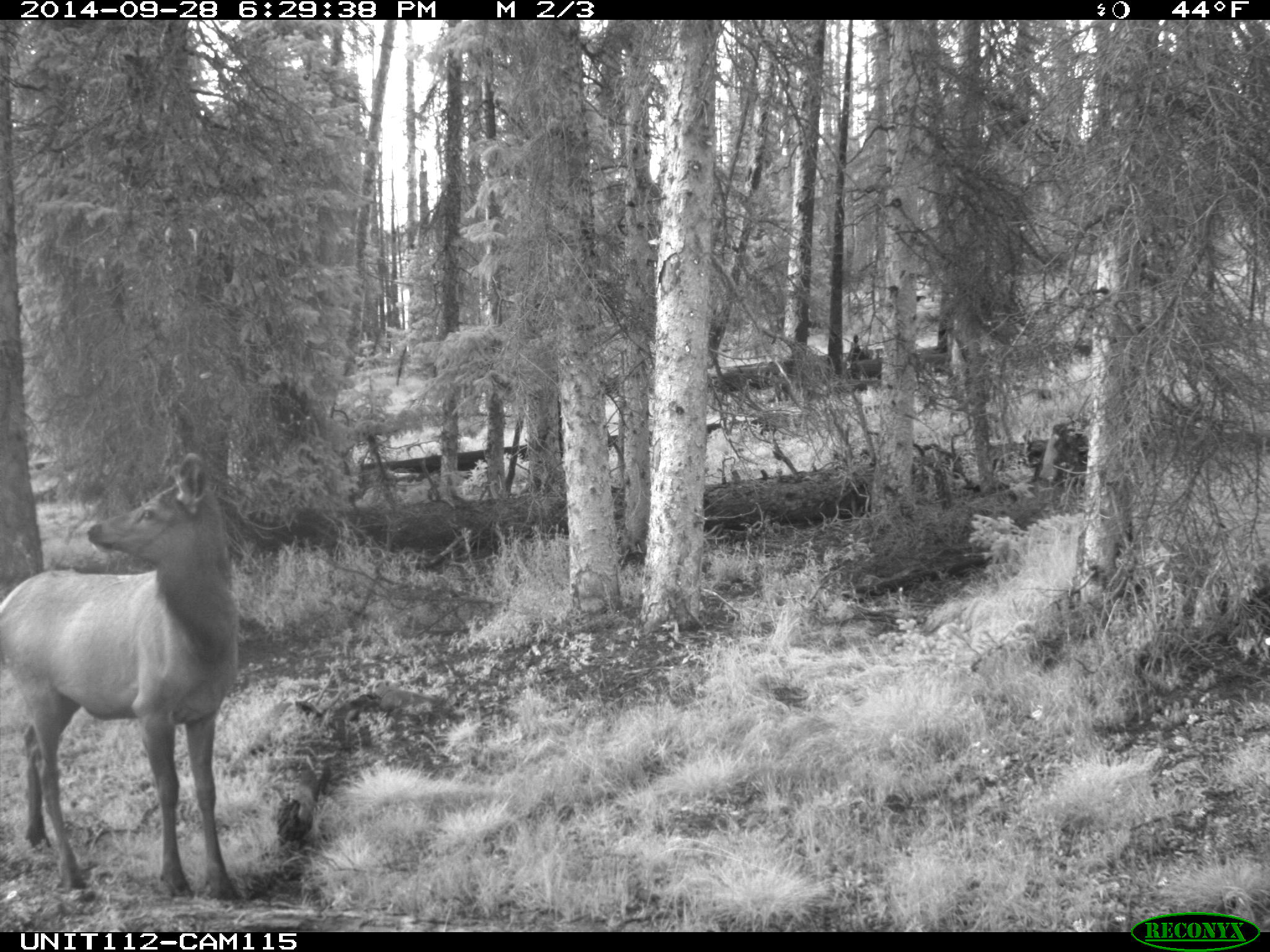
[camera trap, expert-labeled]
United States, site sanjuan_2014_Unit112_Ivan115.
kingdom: Animalia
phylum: Chordata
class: Mammalia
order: Artiodactyla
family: Cervidae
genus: Cervus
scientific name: Cervus elaphus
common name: red deer